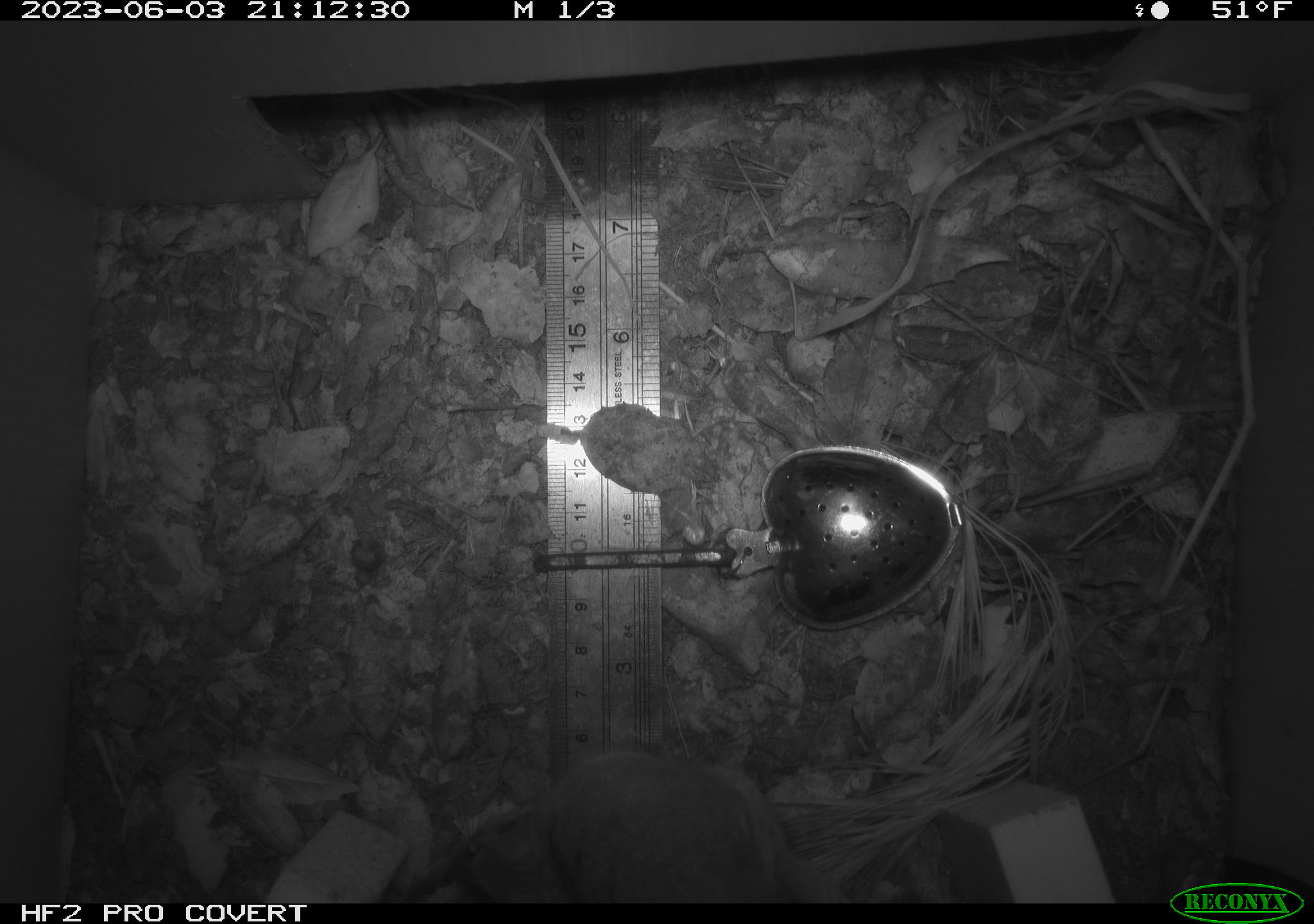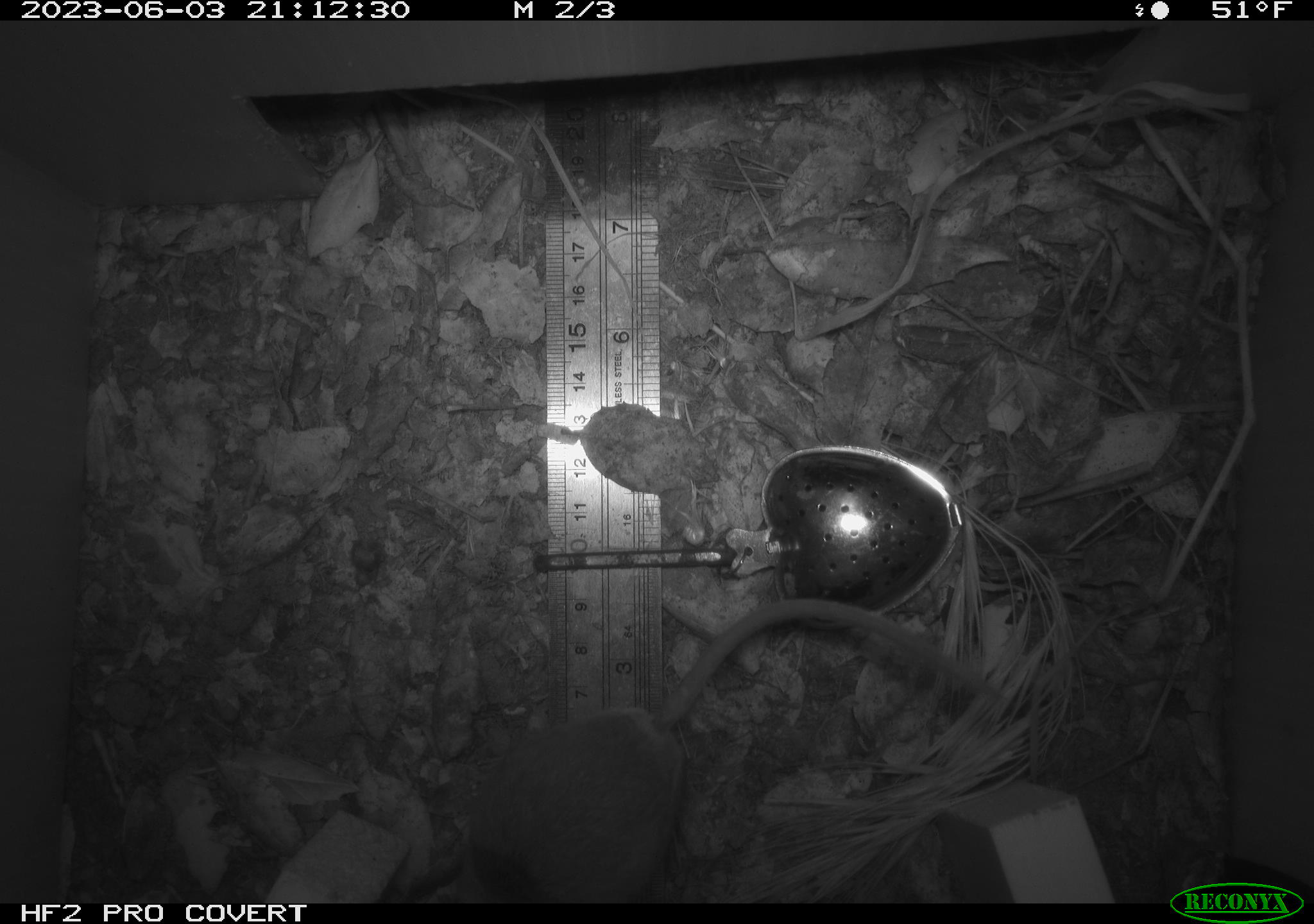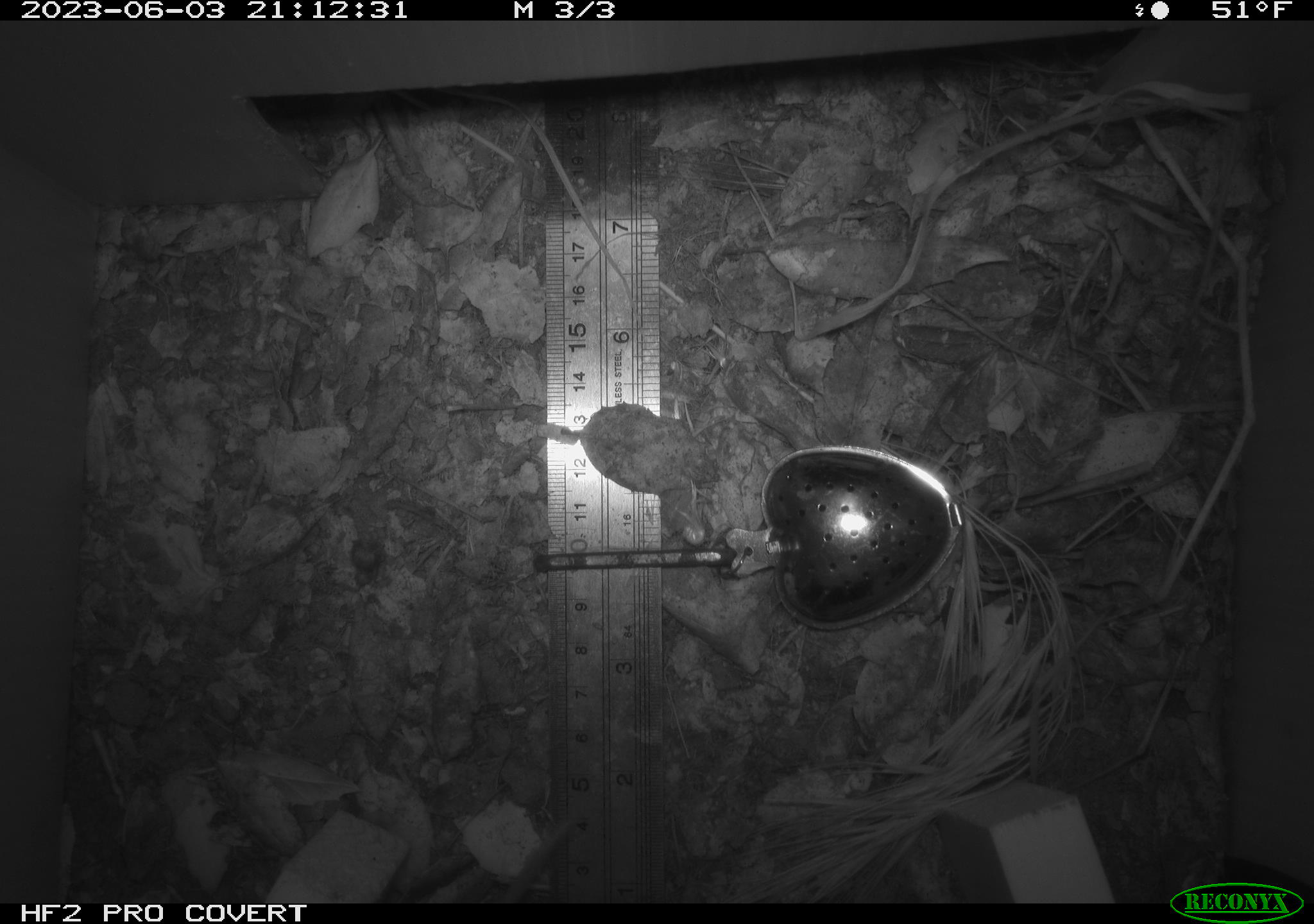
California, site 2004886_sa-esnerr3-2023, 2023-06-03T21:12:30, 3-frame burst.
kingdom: Animalia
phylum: Chordata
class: Mammalia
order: Rodentia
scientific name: Rodentia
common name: mouse species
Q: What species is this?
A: Mouse species (Rodentia).